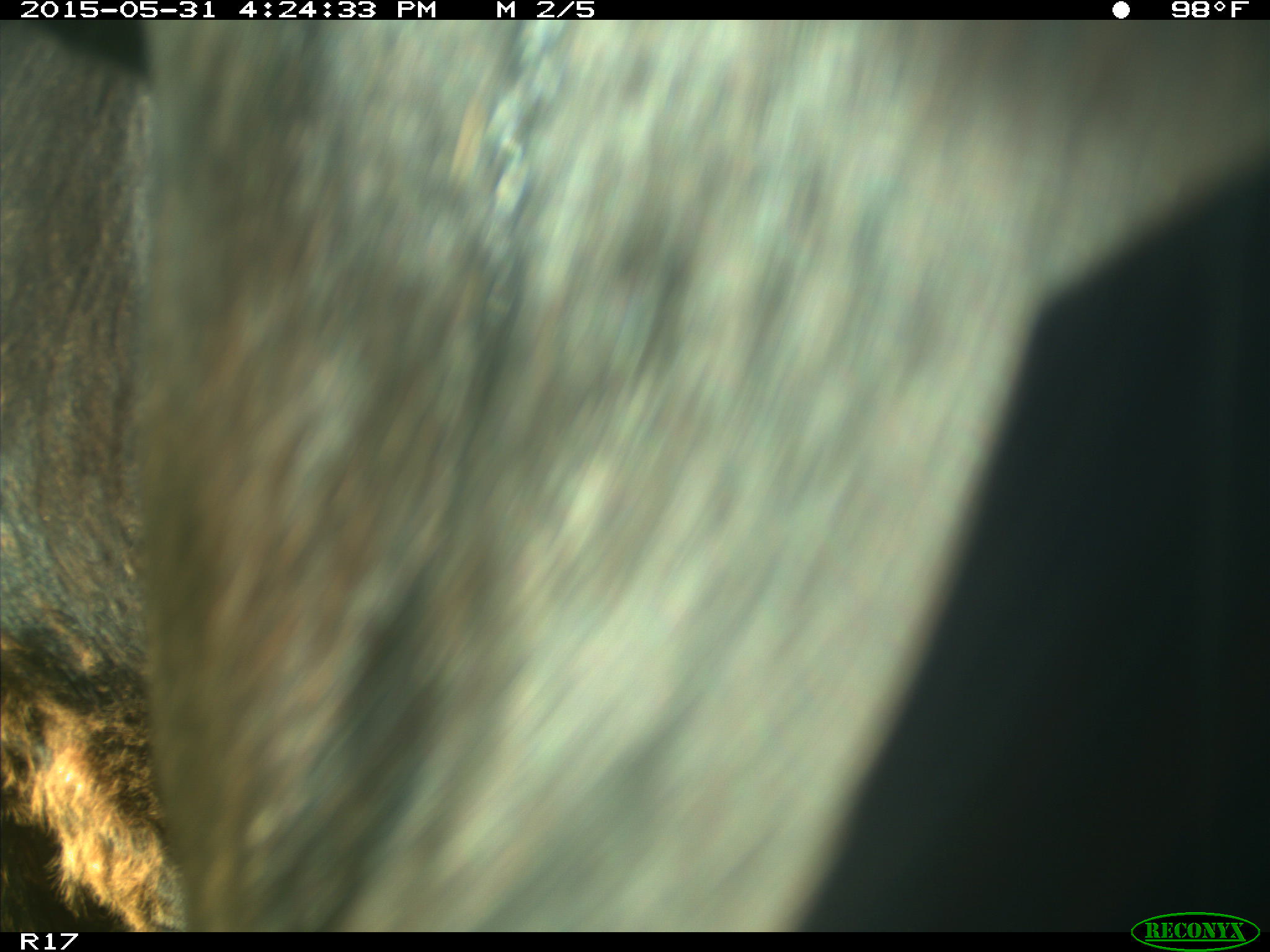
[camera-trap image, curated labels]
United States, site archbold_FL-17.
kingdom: Animalia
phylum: Chordata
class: Mammalia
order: Artiodactyla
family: Bovidae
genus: Bos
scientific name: Bos taurus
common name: domestic cow